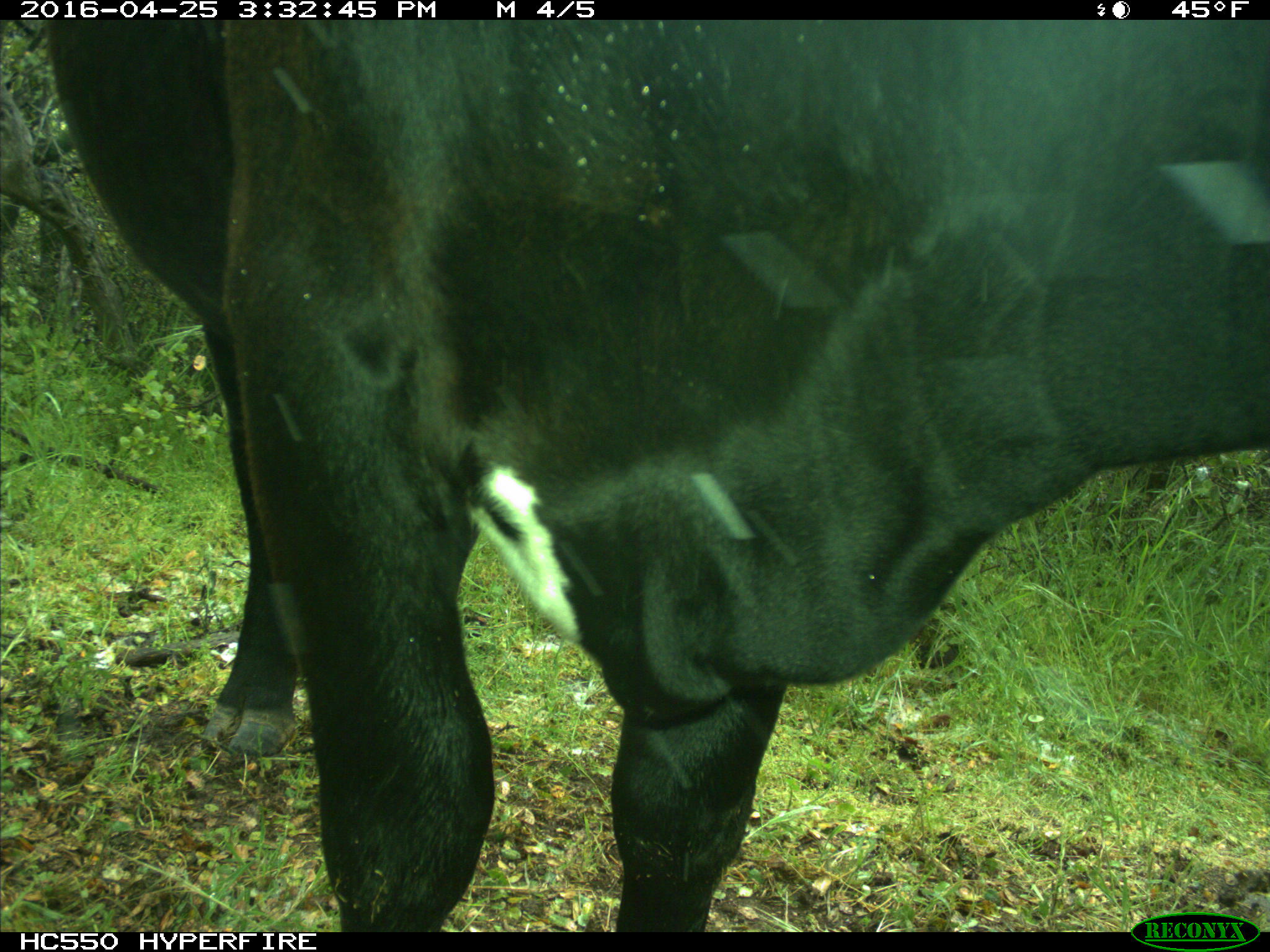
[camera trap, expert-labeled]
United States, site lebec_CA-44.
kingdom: Animalia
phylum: Chordata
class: Mammalia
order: Artiodactyla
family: Bovidae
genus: Bos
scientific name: Bos taurus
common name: domestic cow